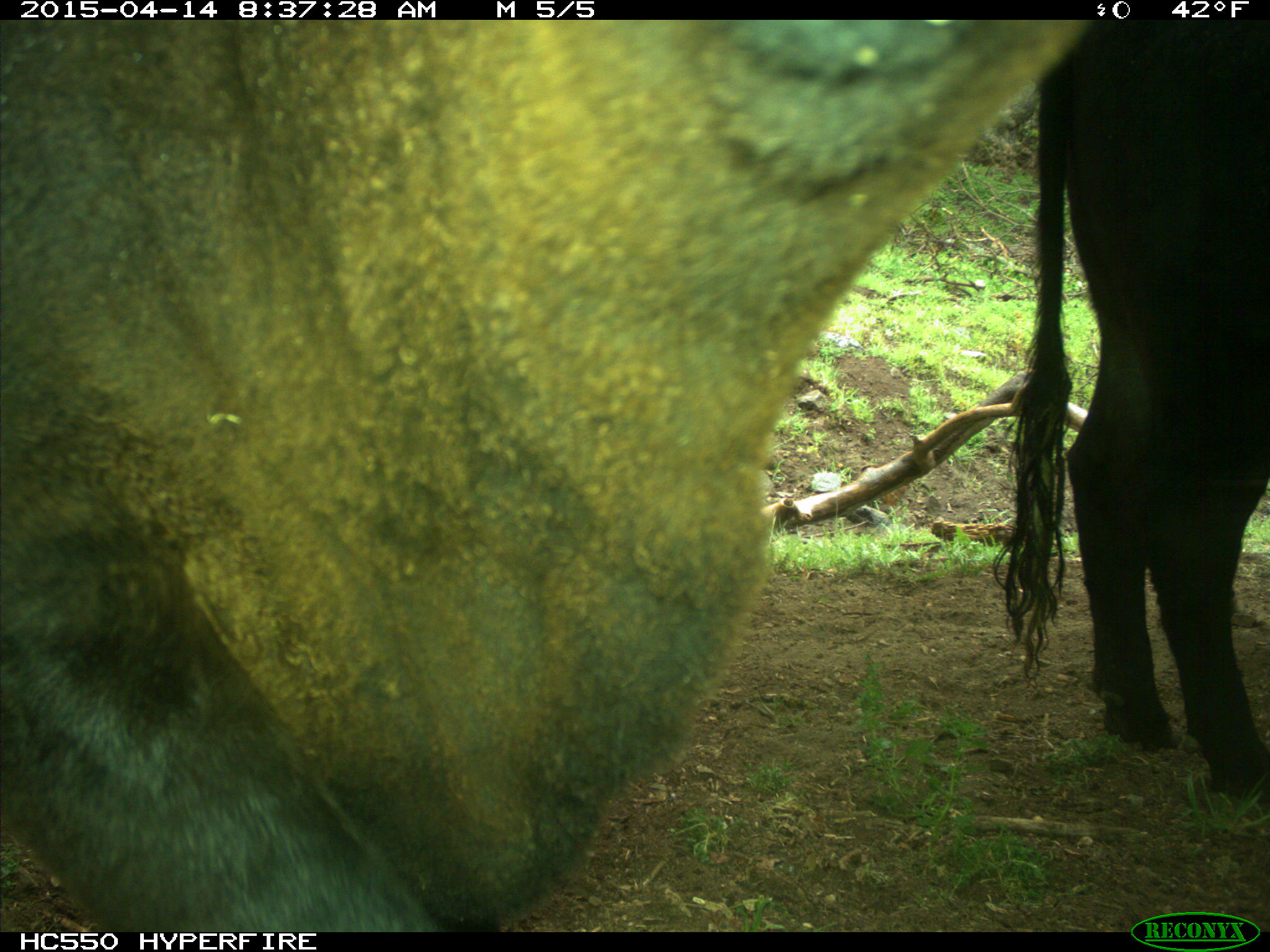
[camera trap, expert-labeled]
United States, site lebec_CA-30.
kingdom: Animalia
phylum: Chordata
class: Mammalia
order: Artiodactyla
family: Bovidae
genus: Bos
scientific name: Bos taurus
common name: domestic cow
Bos taurus (domestic cow).